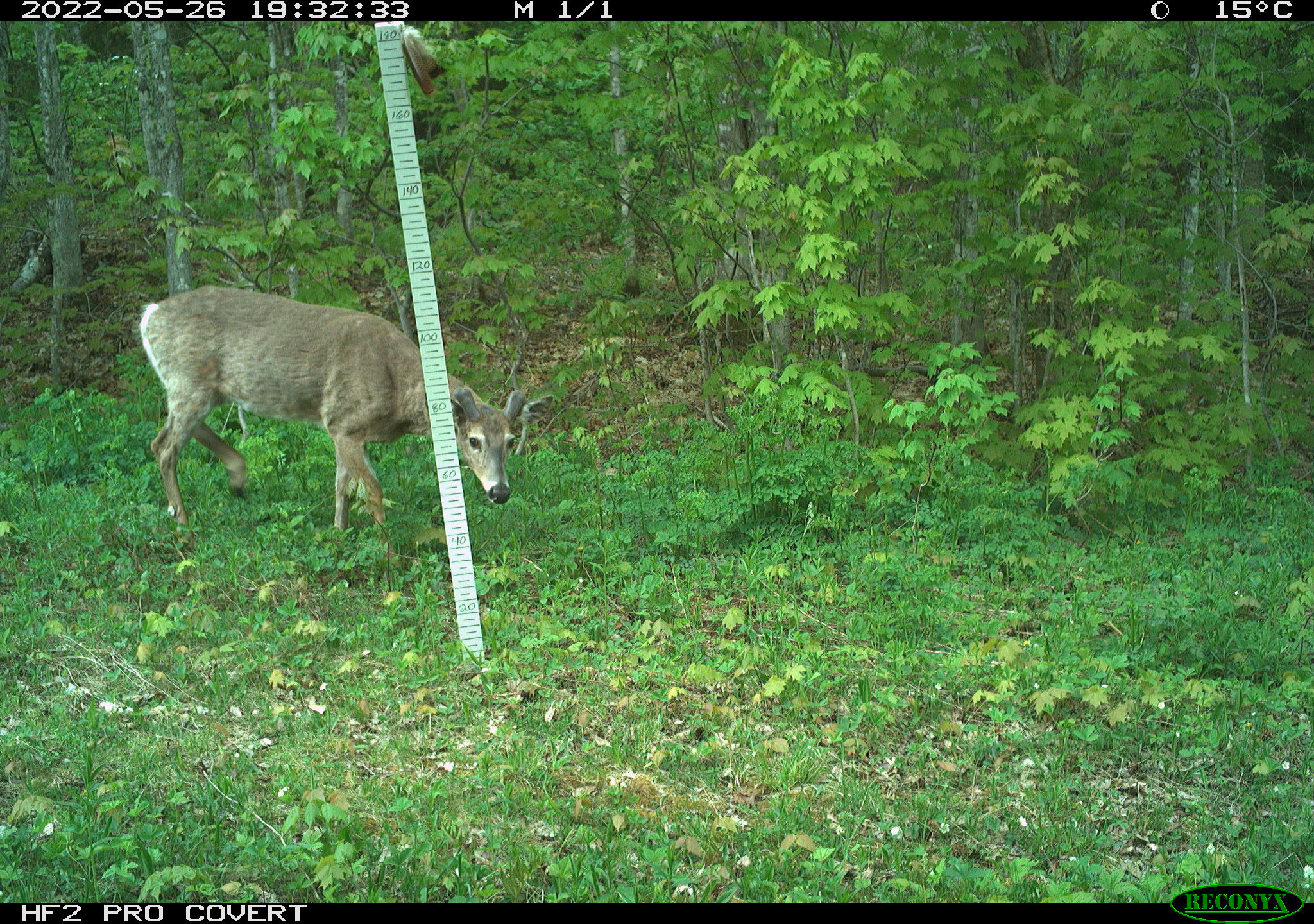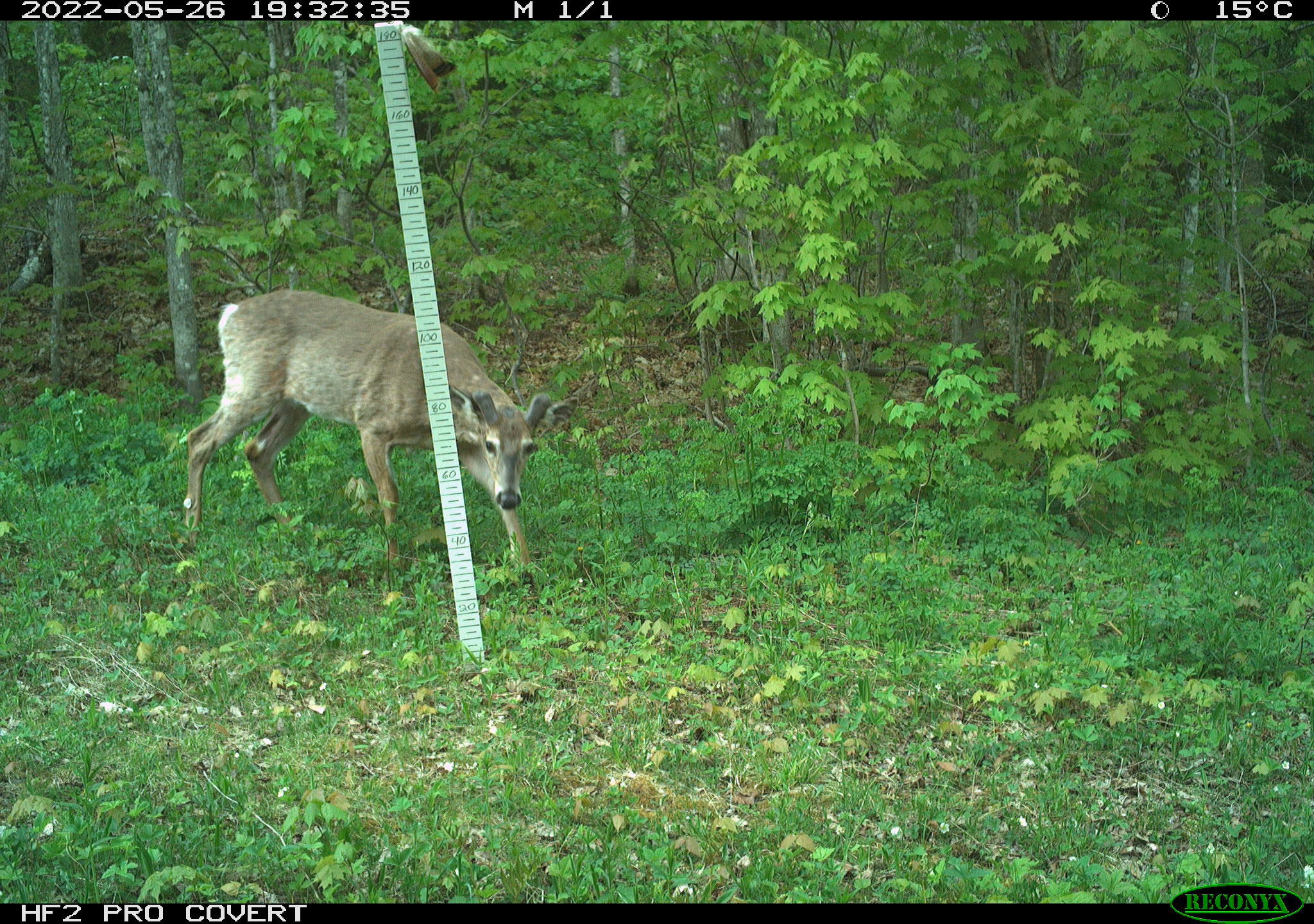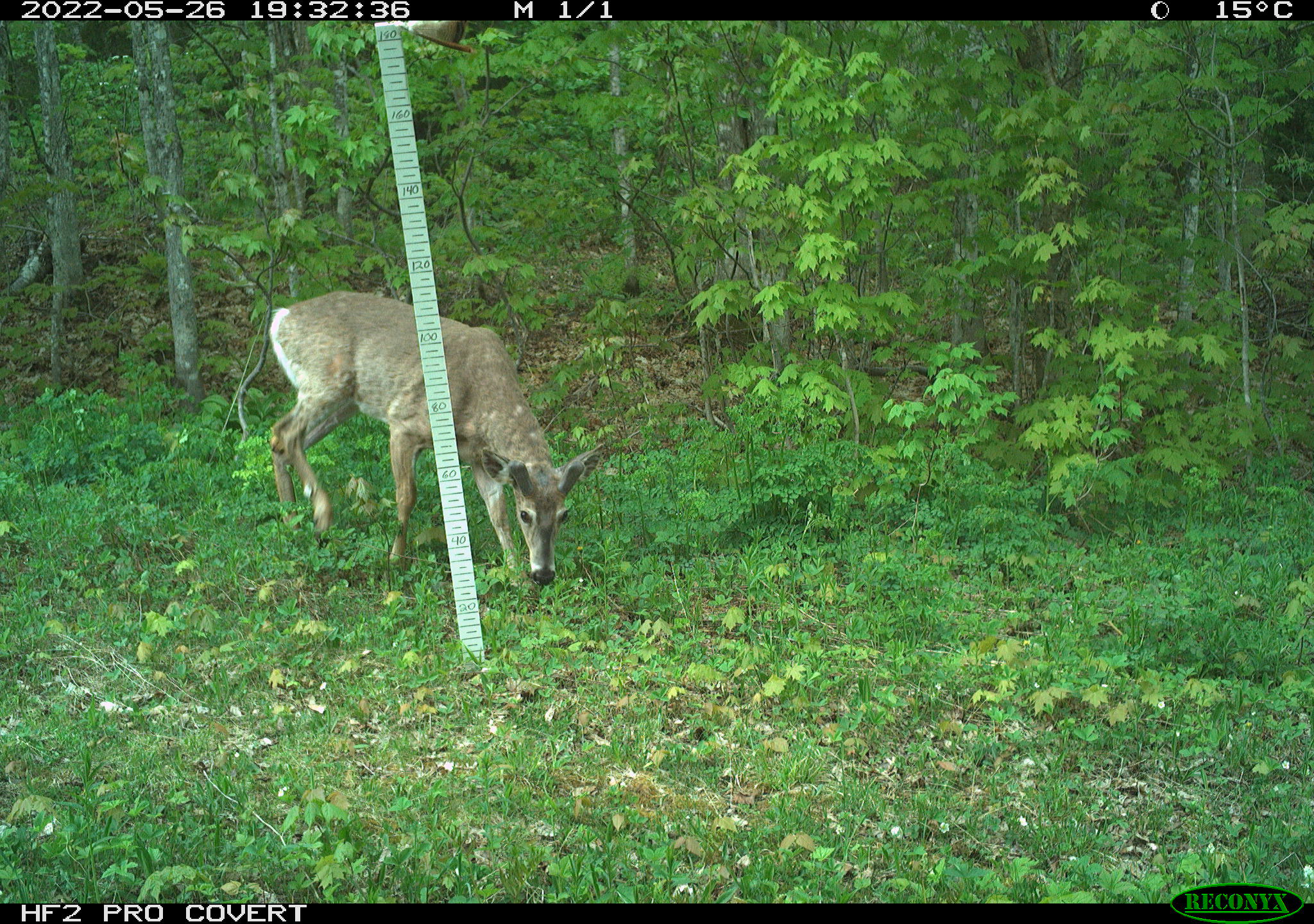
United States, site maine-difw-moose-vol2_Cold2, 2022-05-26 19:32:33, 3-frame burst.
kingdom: Animalia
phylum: Chordata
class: Mammalia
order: Artiodactyla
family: Cervidae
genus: Odocoileus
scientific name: Odocoileus virginianus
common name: white-tailed deer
White-tailed deer (Odocoileus virginianus).